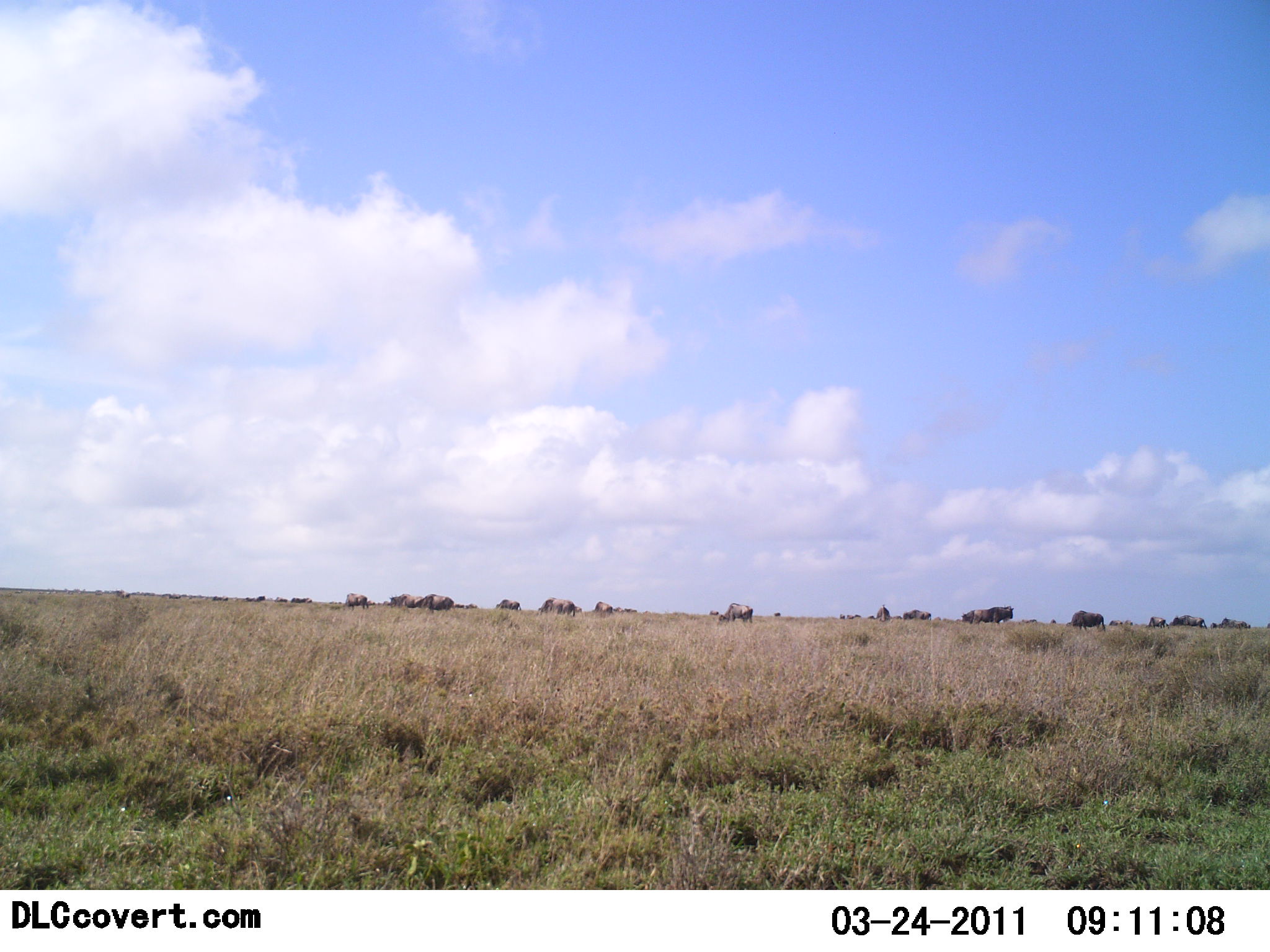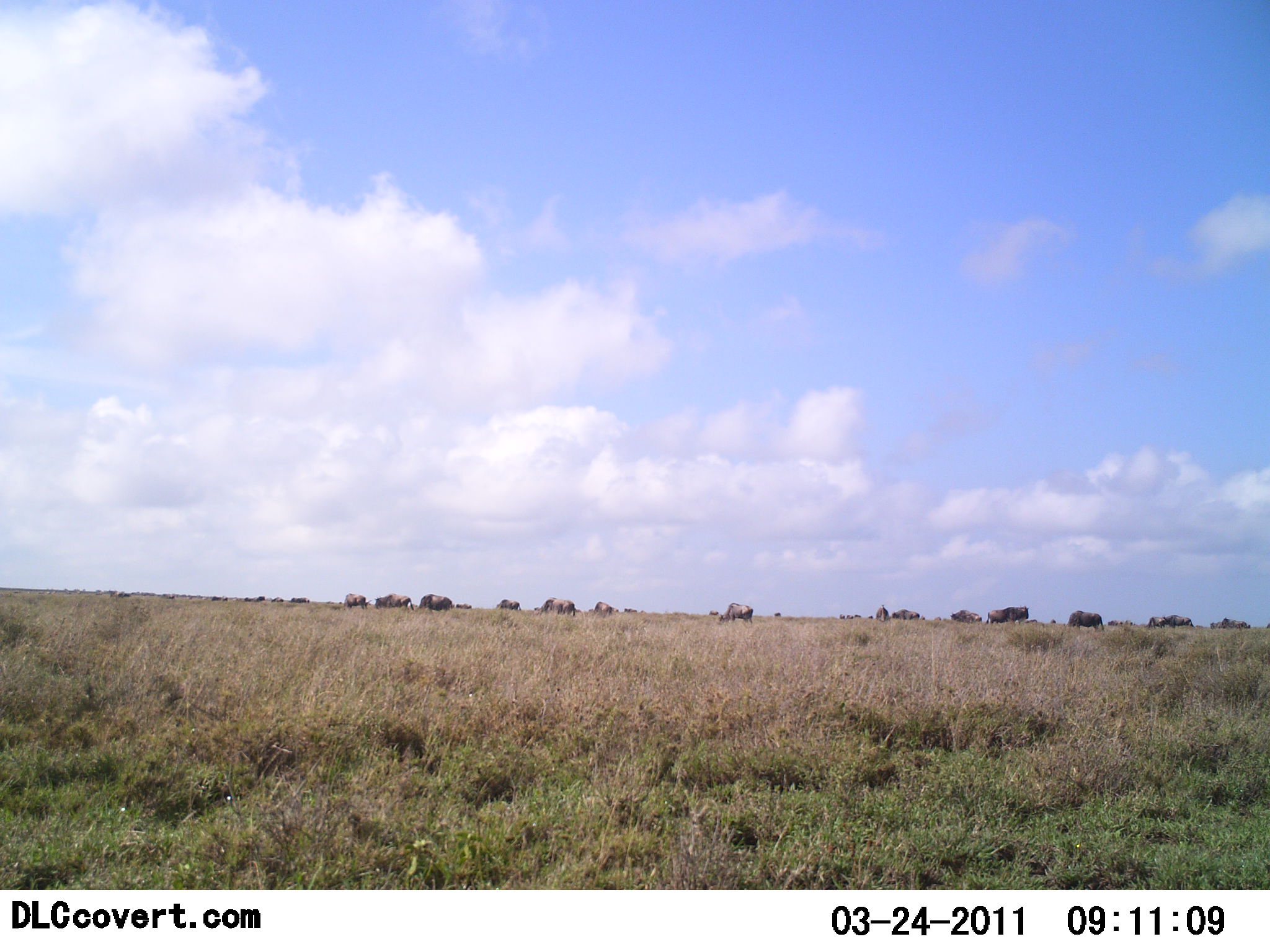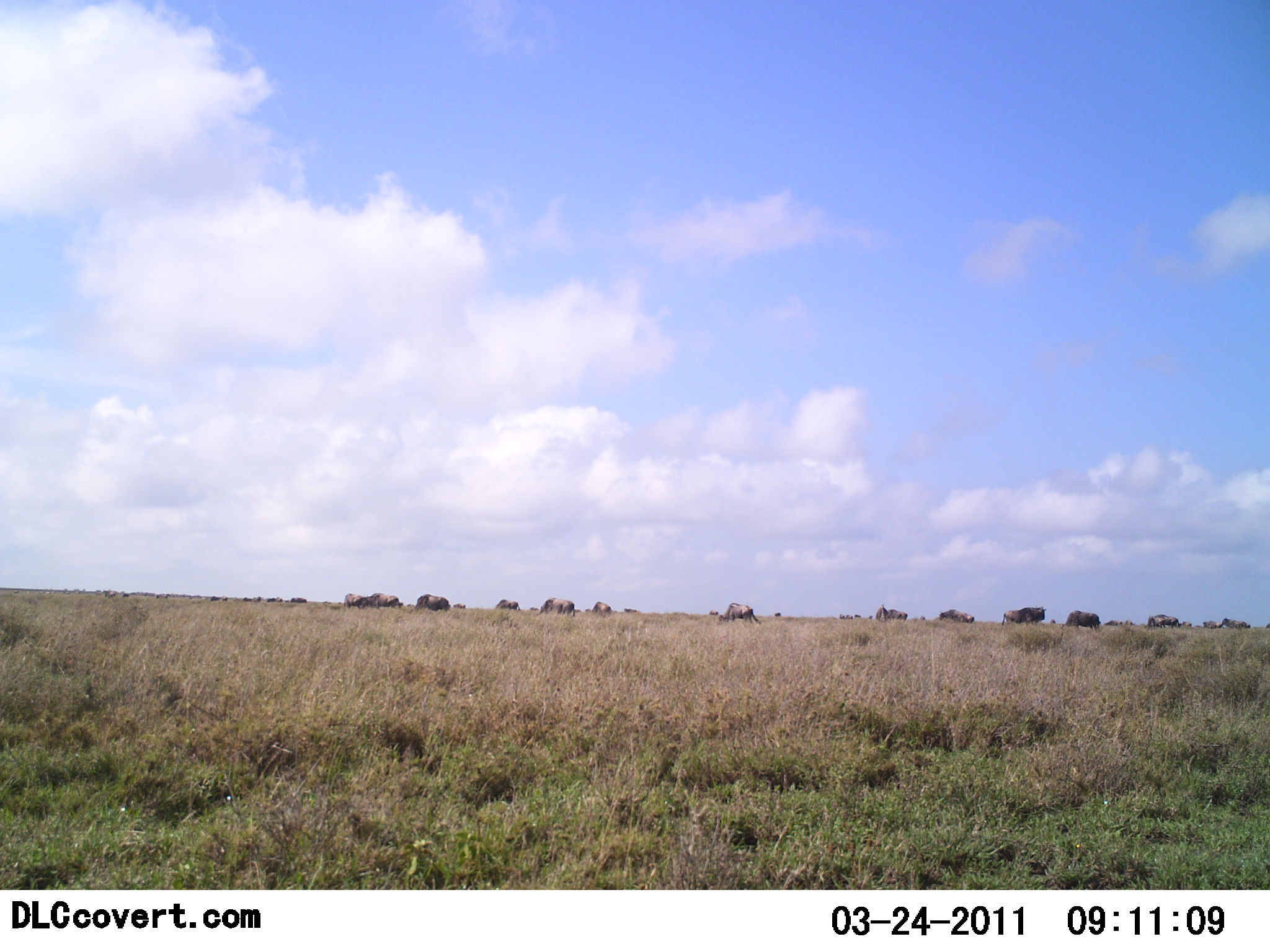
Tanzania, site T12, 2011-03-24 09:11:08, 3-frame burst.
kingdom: Animalia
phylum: Chordata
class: Mammalia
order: Artiodactyla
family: Bovidae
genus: Connochaetes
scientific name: Connochaetes taurinus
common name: blue wildebeest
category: wildebeest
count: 11-50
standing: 33%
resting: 0%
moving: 67%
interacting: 0%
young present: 0%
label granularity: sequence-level